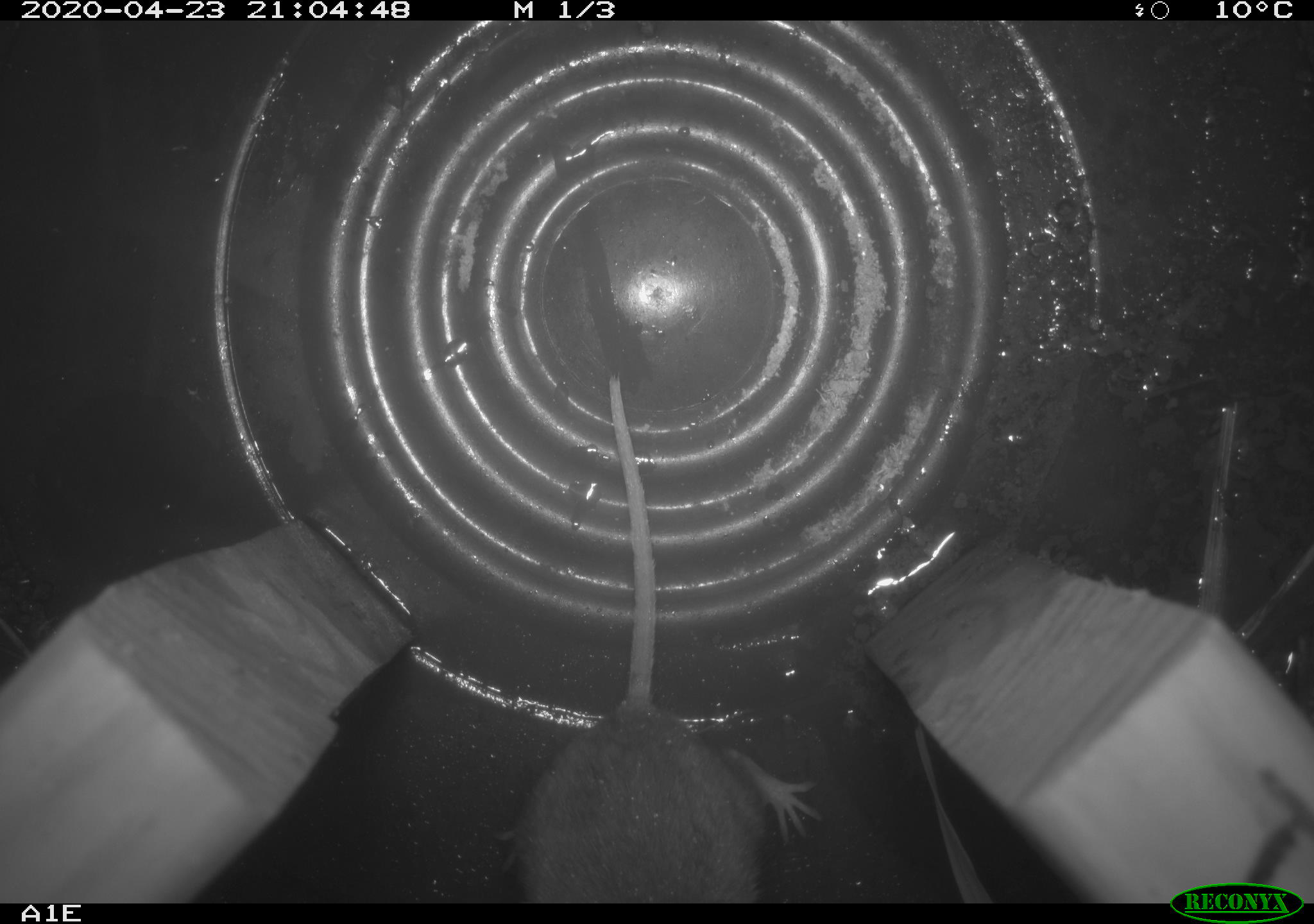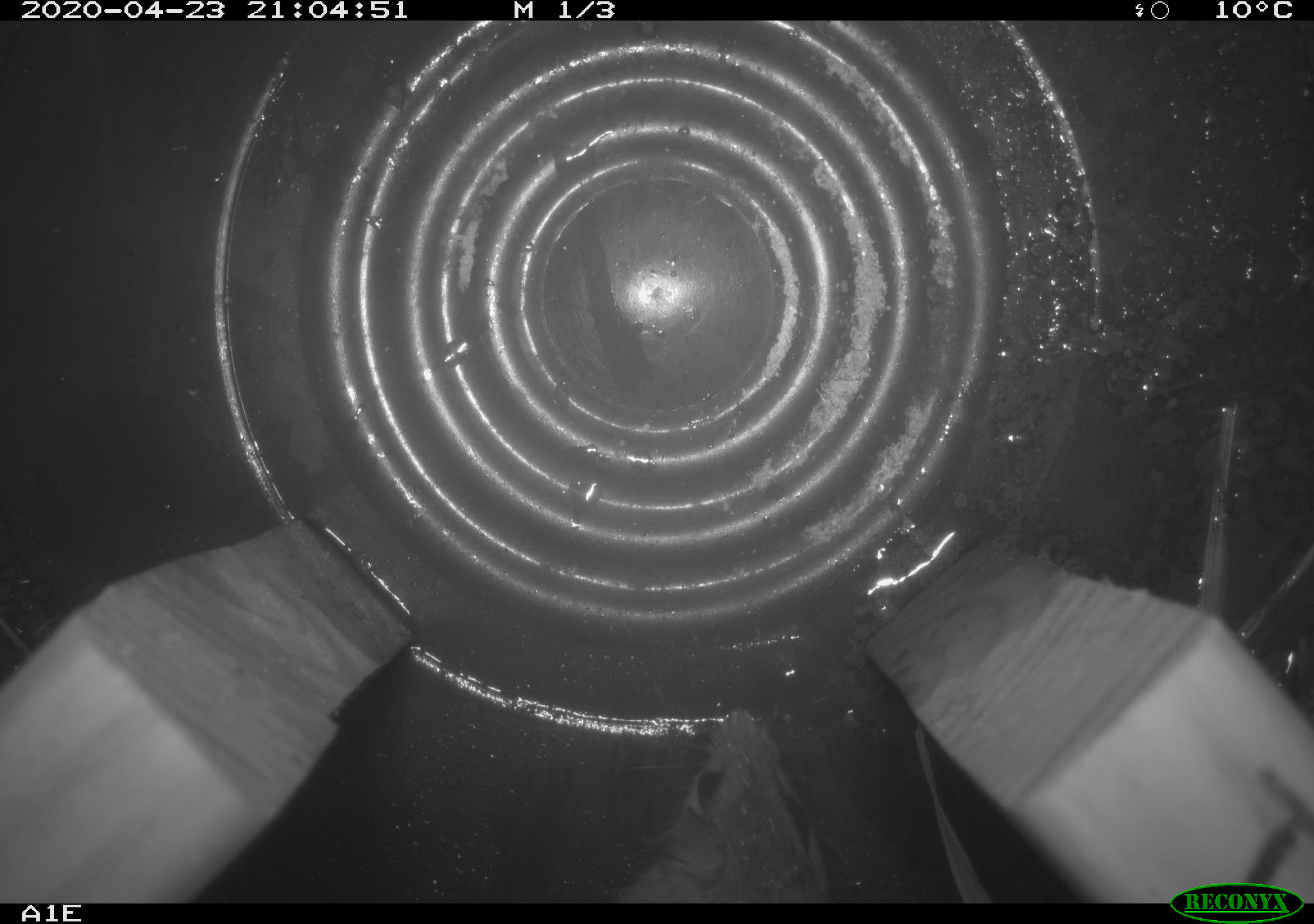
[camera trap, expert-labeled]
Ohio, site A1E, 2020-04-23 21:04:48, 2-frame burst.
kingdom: Animalia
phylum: Chordata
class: Mammalia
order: Rodentia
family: Cricetidae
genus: Peromyscus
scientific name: Peromyscus leucopus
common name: white-footed mouse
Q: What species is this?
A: White-footed mouse (Peromyscus leucopus).